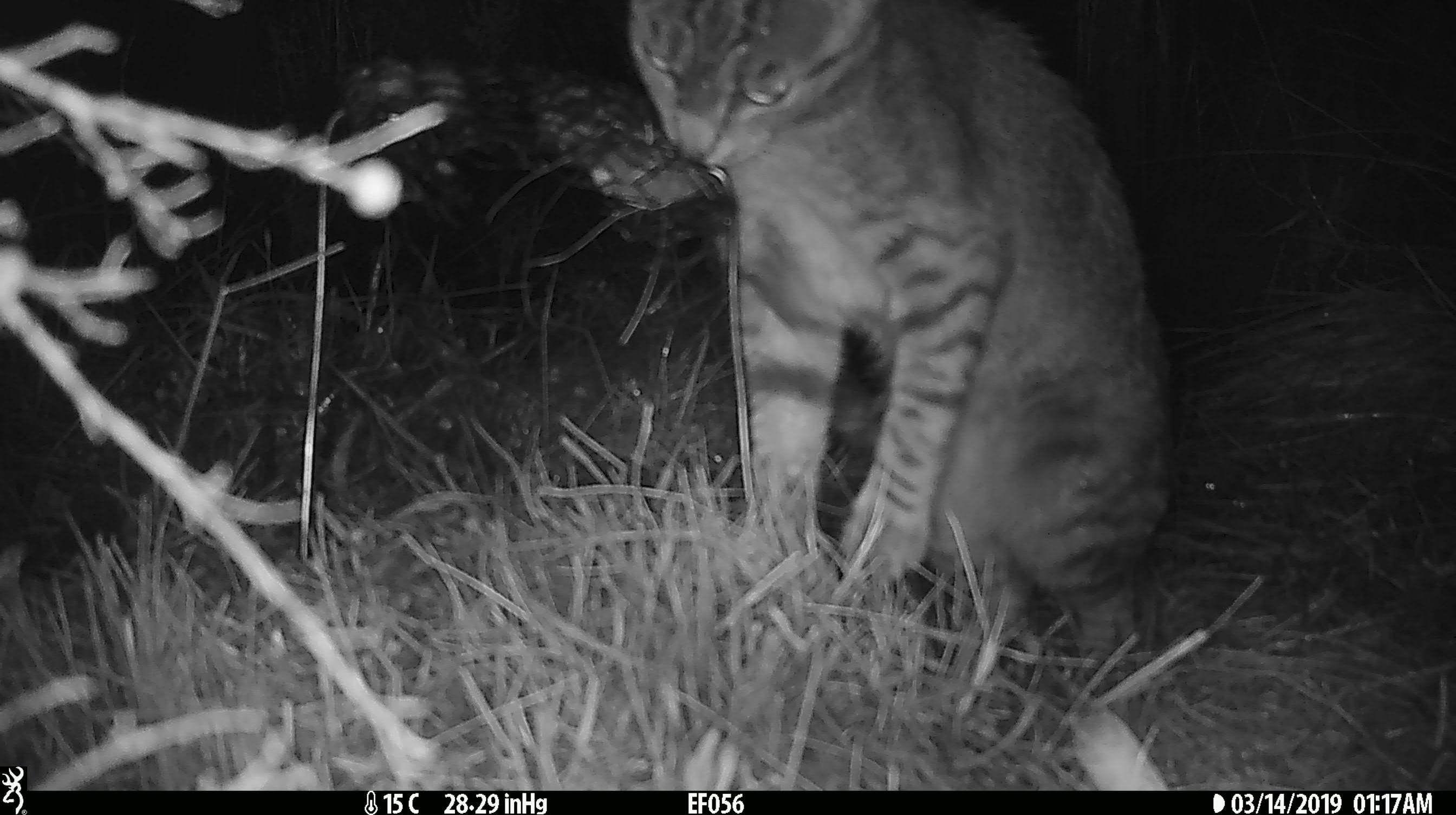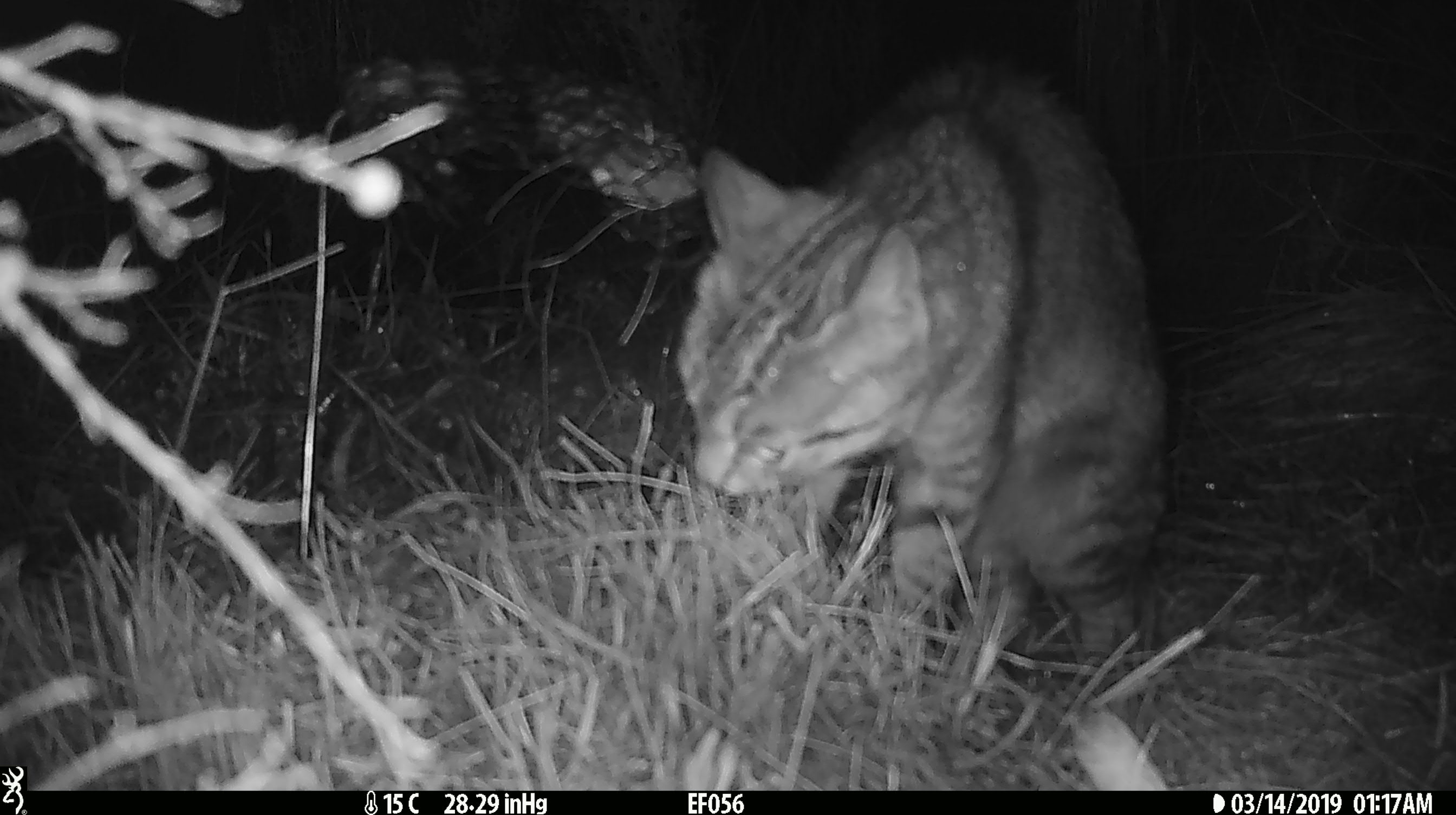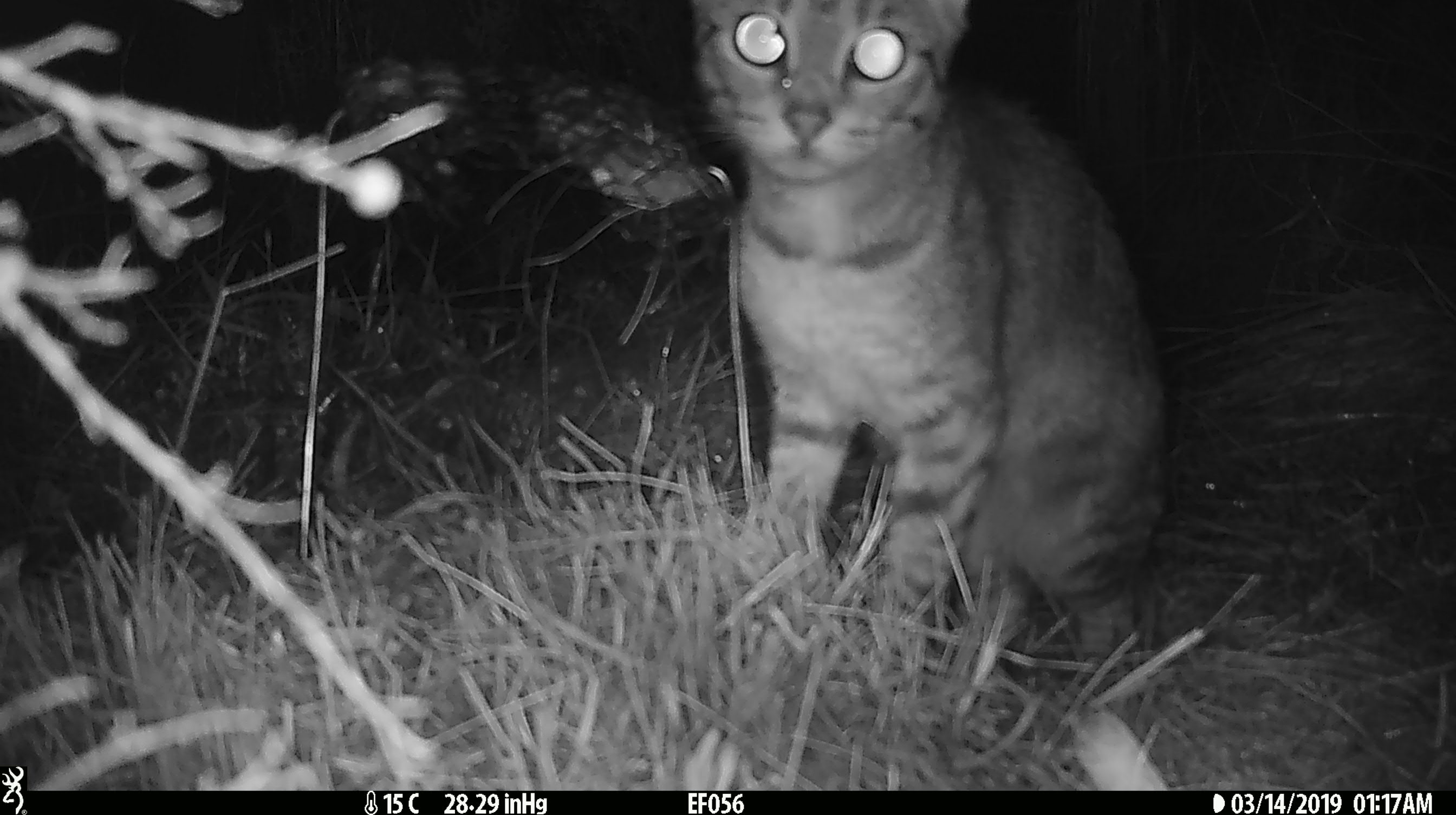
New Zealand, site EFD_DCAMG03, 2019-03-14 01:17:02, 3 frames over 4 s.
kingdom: Animalia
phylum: Chordata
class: Mammalia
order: Carnivora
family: Felidae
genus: Felis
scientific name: Felis catus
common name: domestic cat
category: cat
Cat (domestic cat) (Felis catus).